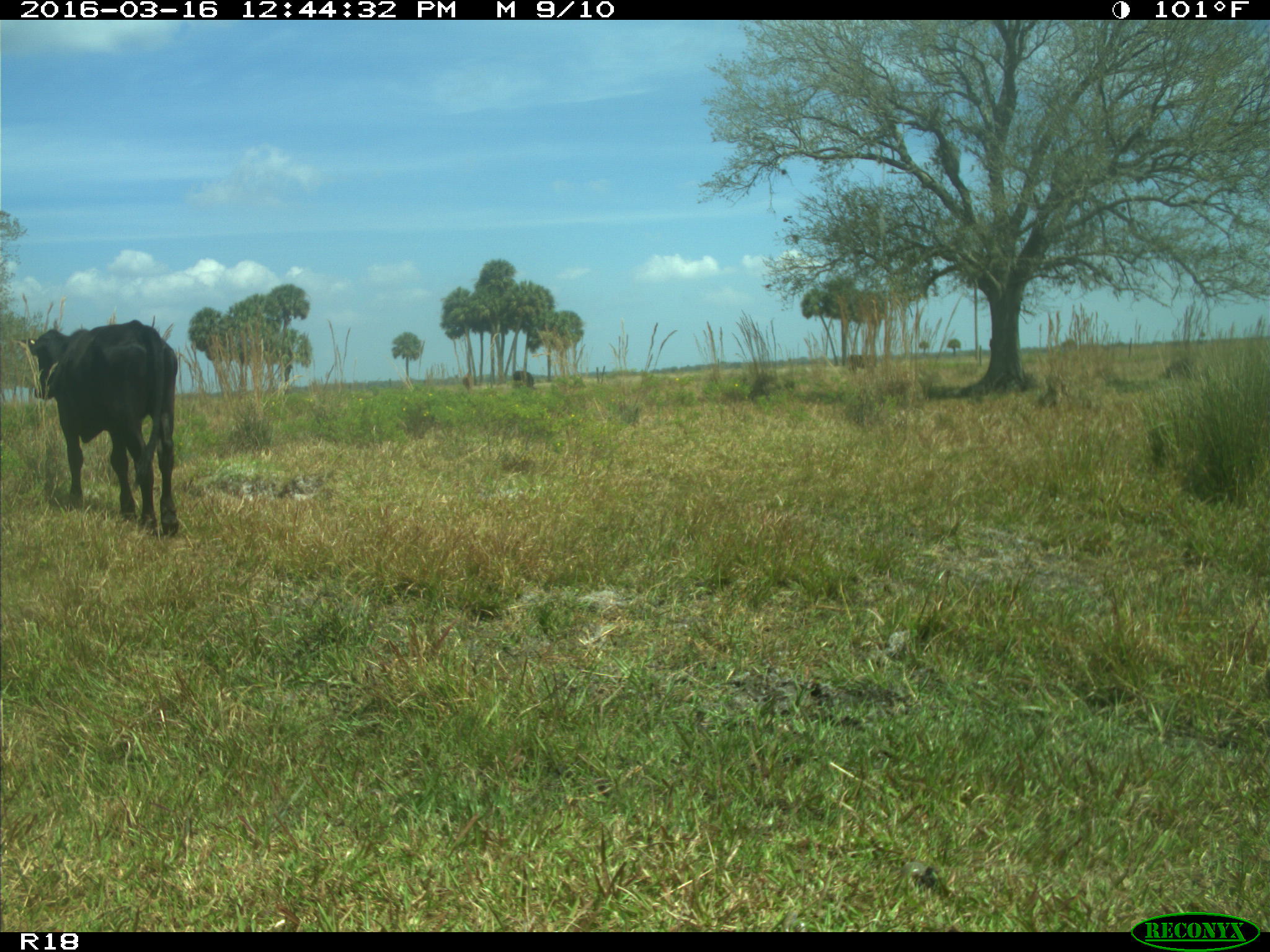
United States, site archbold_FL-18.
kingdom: Animalia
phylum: Chordata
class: Mammalia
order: Artiodactyla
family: Bovidae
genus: Bos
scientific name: Bos taurus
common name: domestic cow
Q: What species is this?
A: Bos taurus (domestic cow).